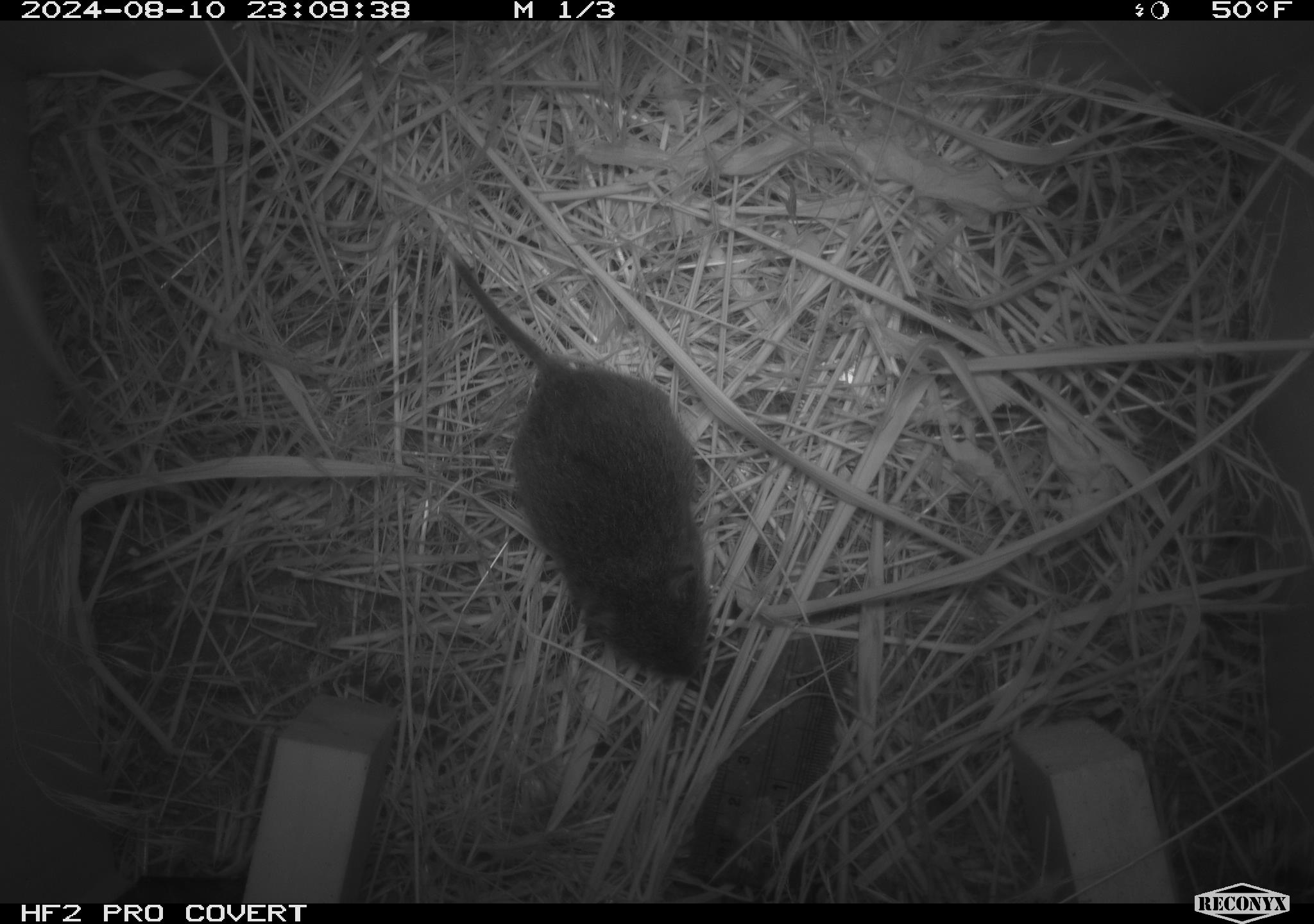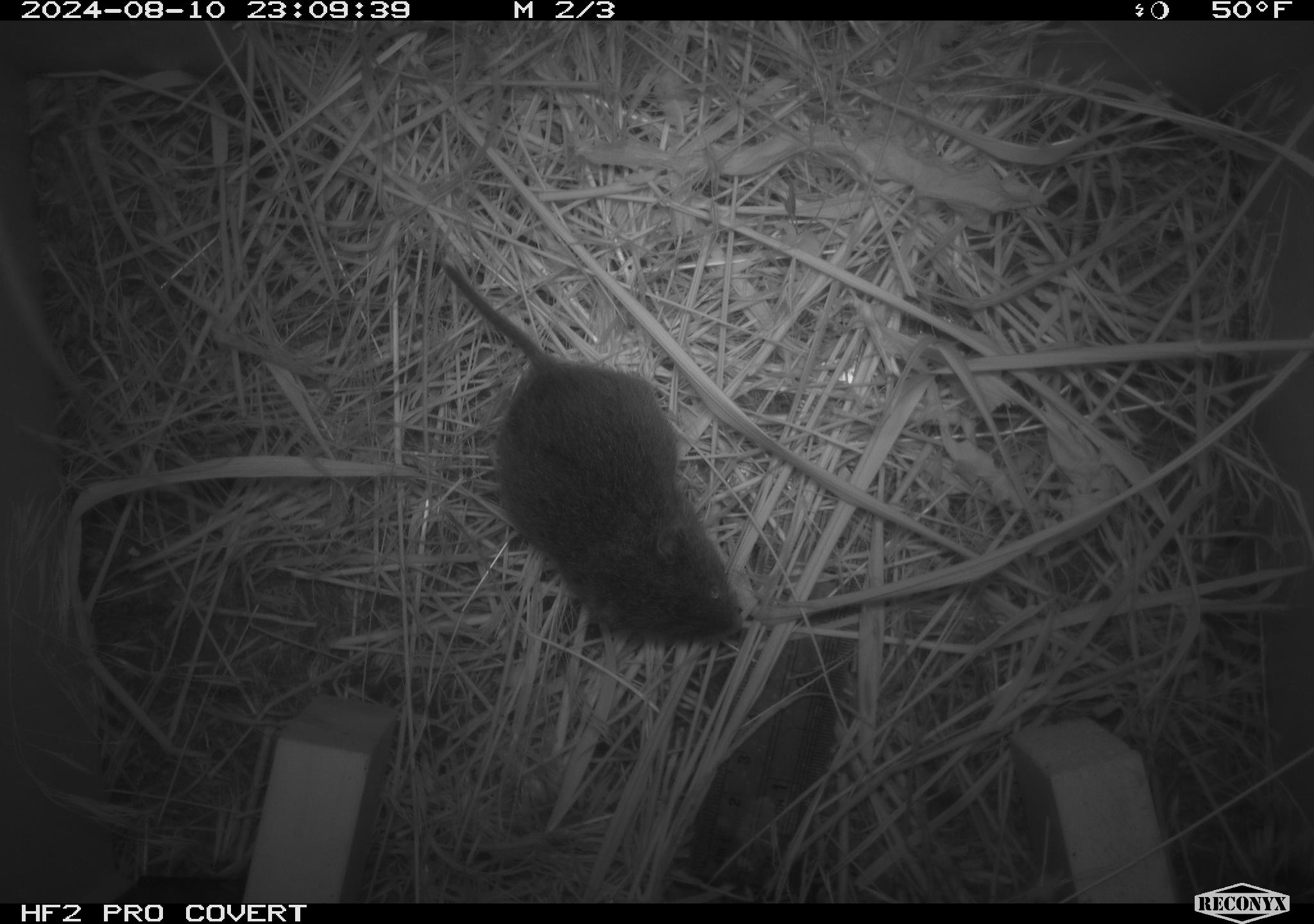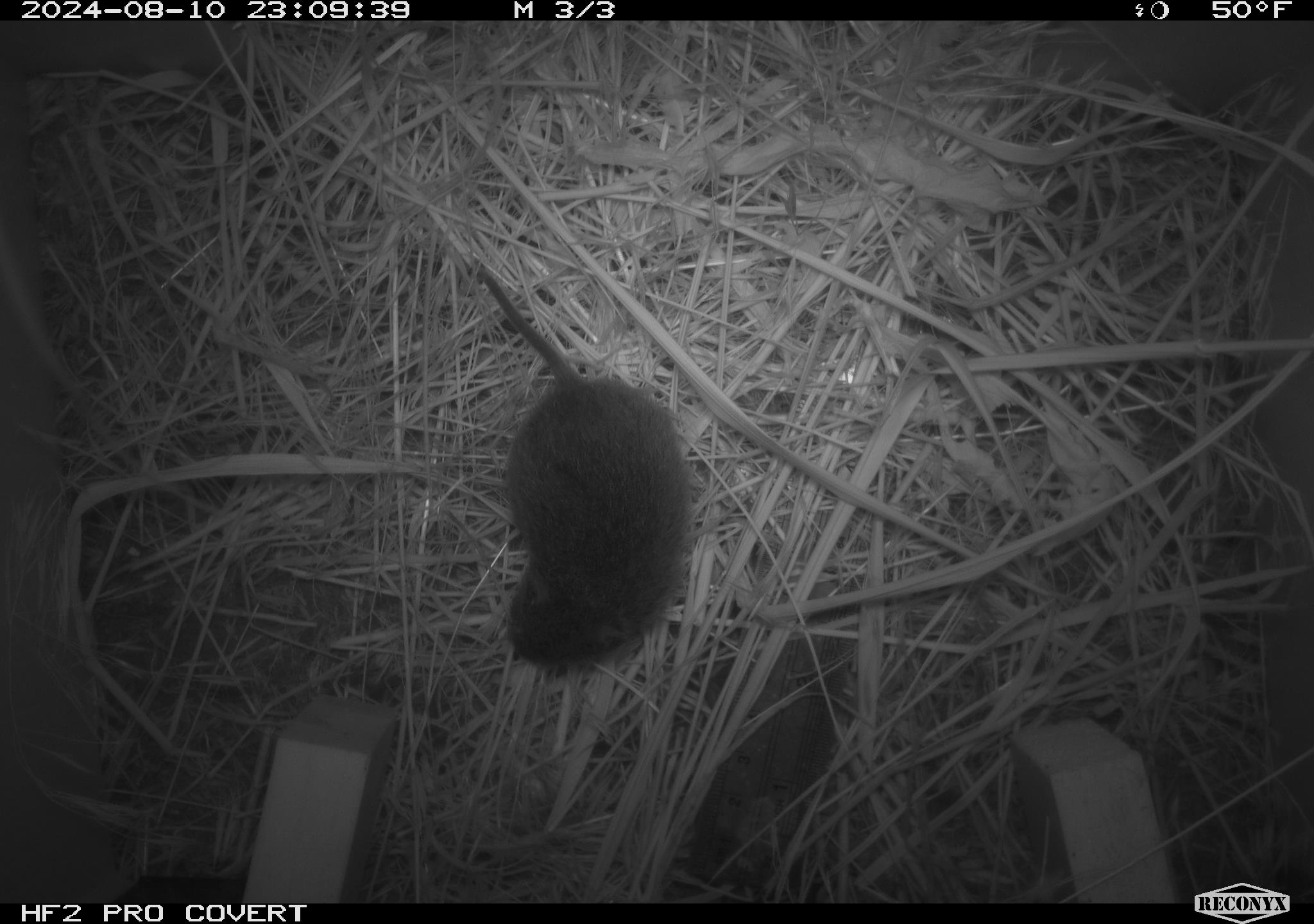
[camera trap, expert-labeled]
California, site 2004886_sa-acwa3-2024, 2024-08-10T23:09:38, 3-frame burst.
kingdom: Animalia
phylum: Chordata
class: Mammalia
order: Rodentia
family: Cricetidae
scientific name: Arvicolinae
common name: voles, lemmings, and muskrats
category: arvicolinae subfamily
Arvicolinae subfamily (voles, lemmings, and muskrats) (Arvicolinae).